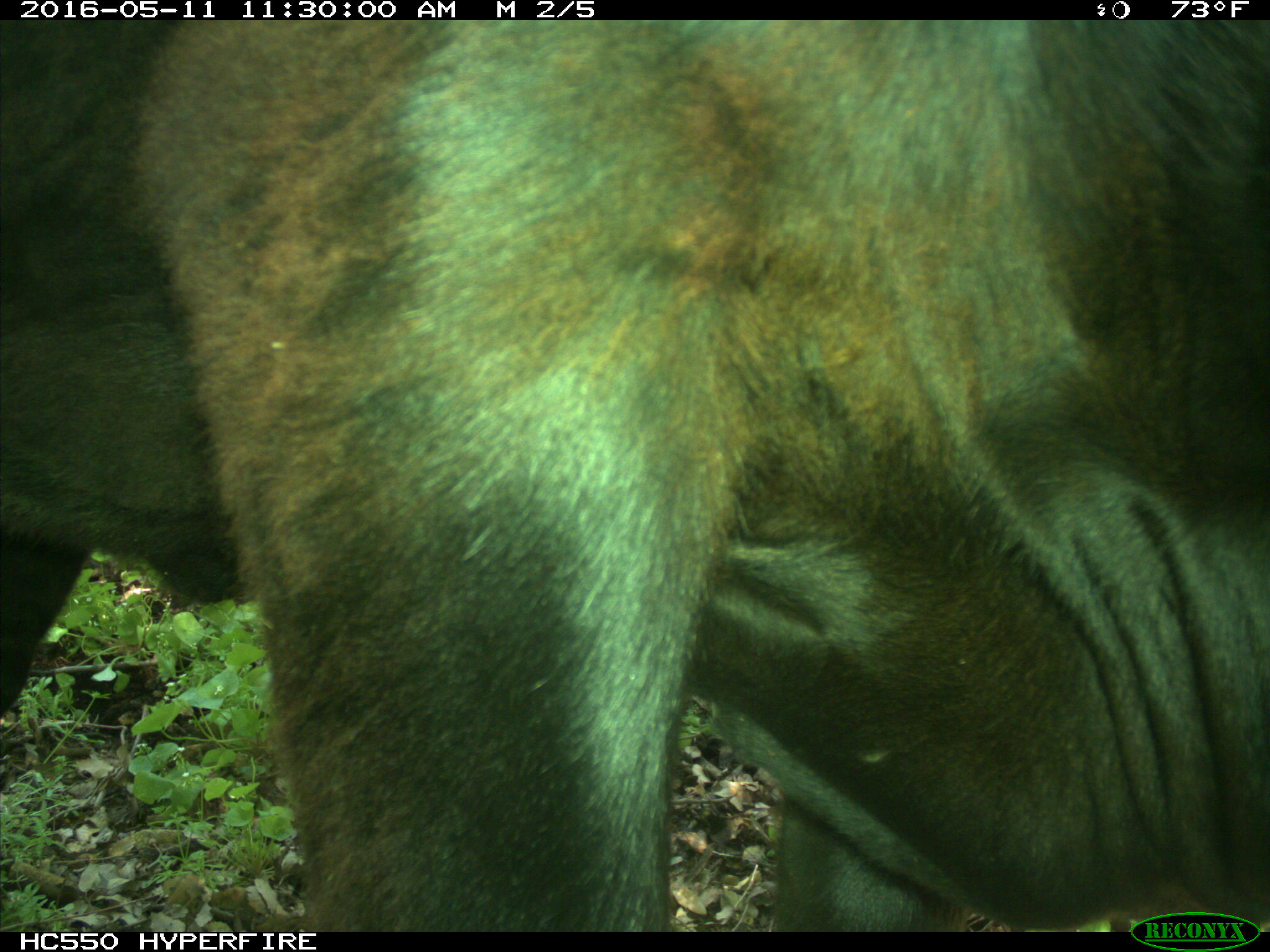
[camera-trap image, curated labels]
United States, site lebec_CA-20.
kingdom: Animalia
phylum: Chordata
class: Mammalia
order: Artiodactyla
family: Bovidae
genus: Bos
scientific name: Bos taurus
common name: domestic cow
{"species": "Bos taurus (domestic cow)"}